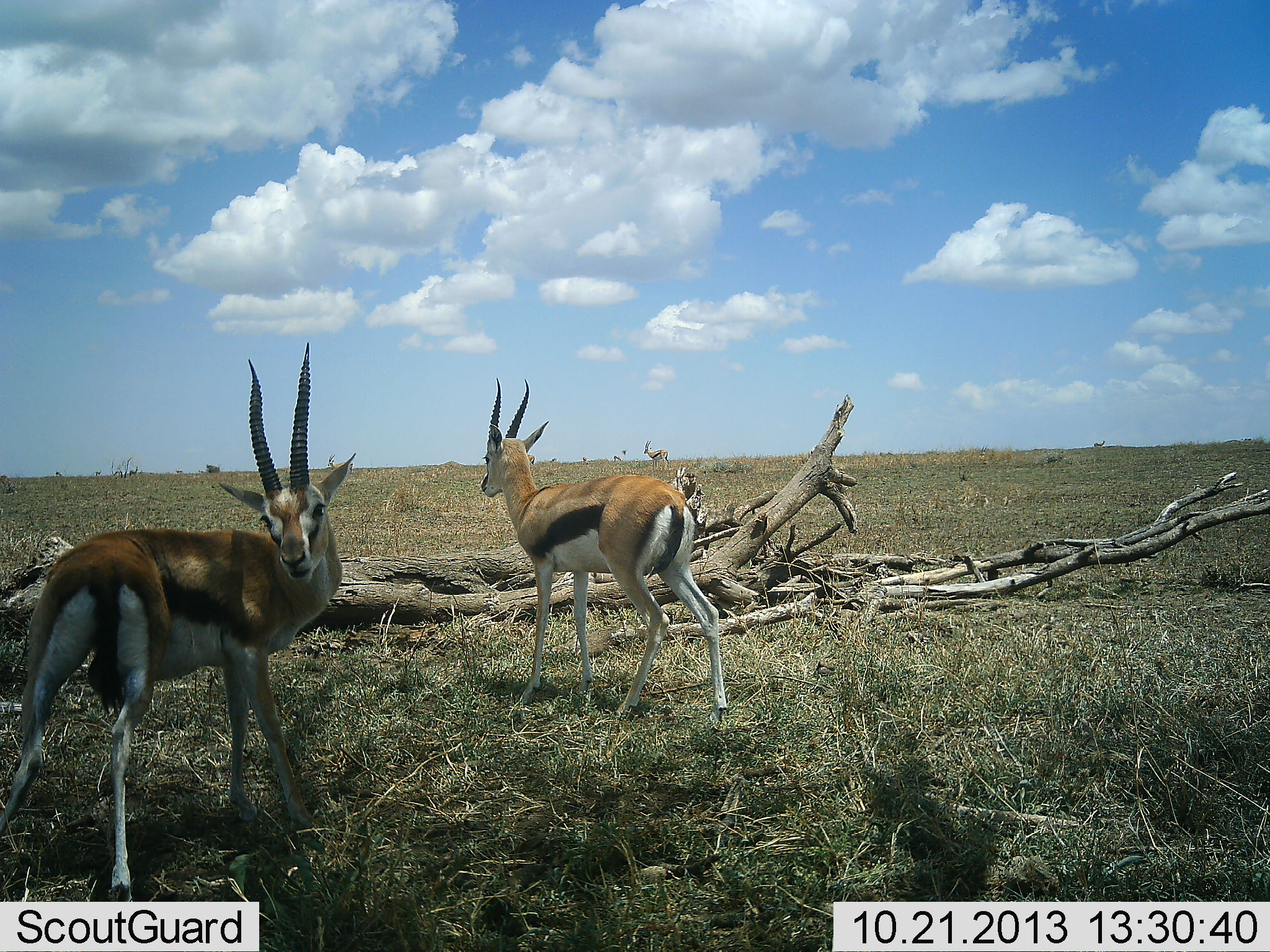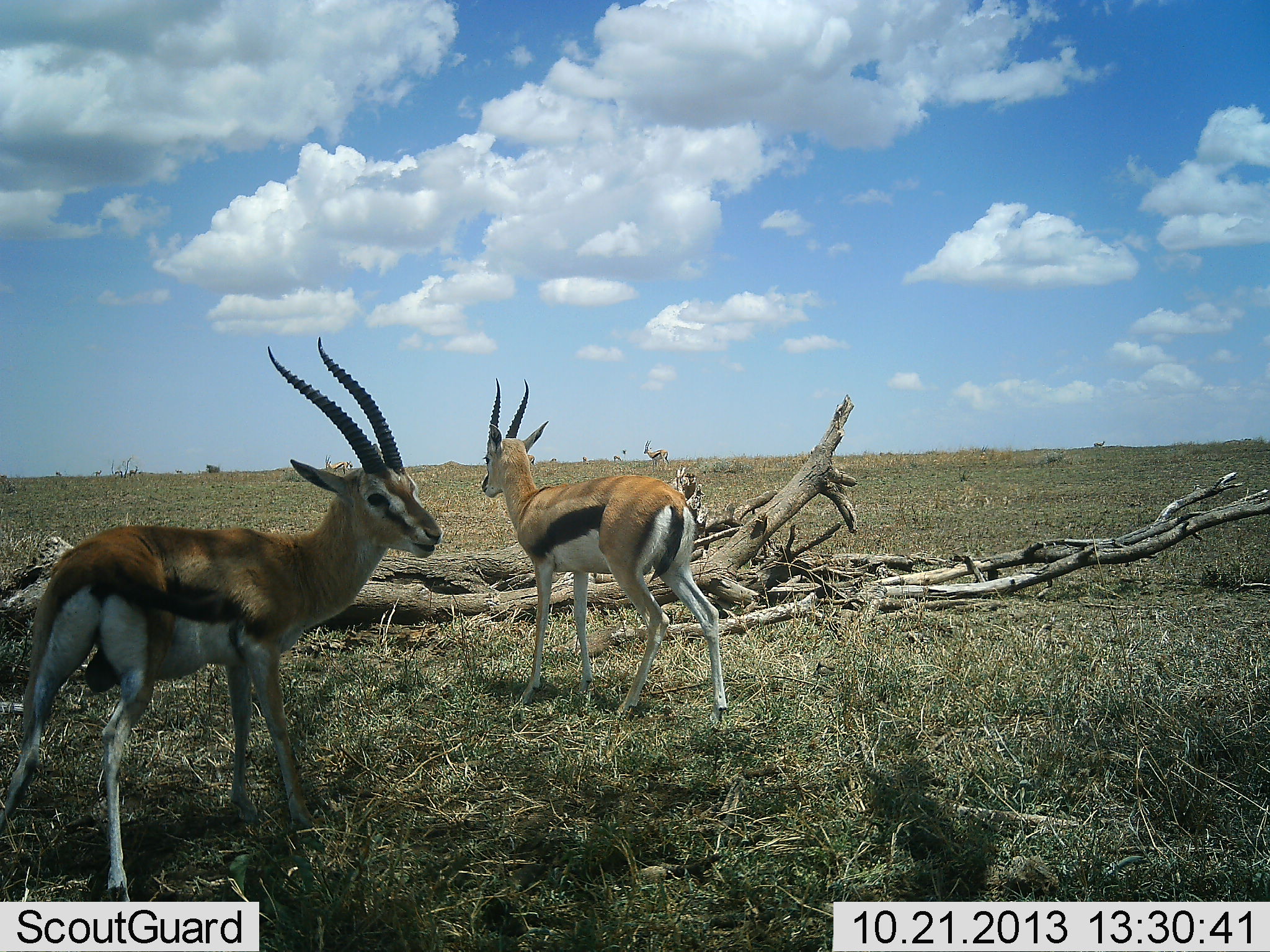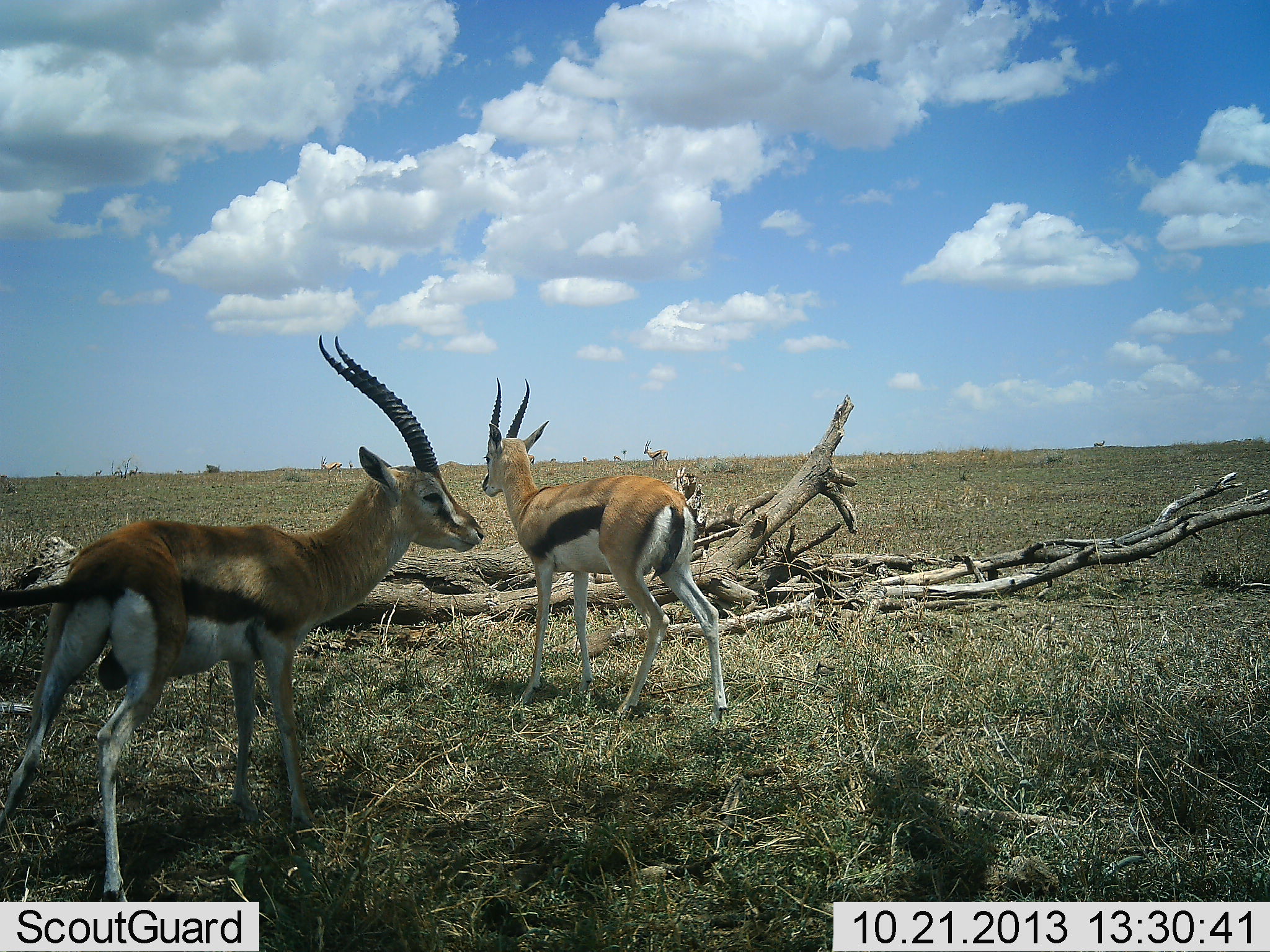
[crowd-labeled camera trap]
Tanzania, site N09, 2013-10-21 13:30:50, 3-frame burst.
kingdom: Animalia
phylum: Chordata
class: Mammalia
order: Artiodactyla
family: Bovidae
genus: Eudorcas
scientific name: Eudorcas thomsonii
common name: thomson's gazelle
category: gazellethomsons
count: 2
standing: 97%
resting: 3%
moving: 20%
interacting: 0%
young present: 0%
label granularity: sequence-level